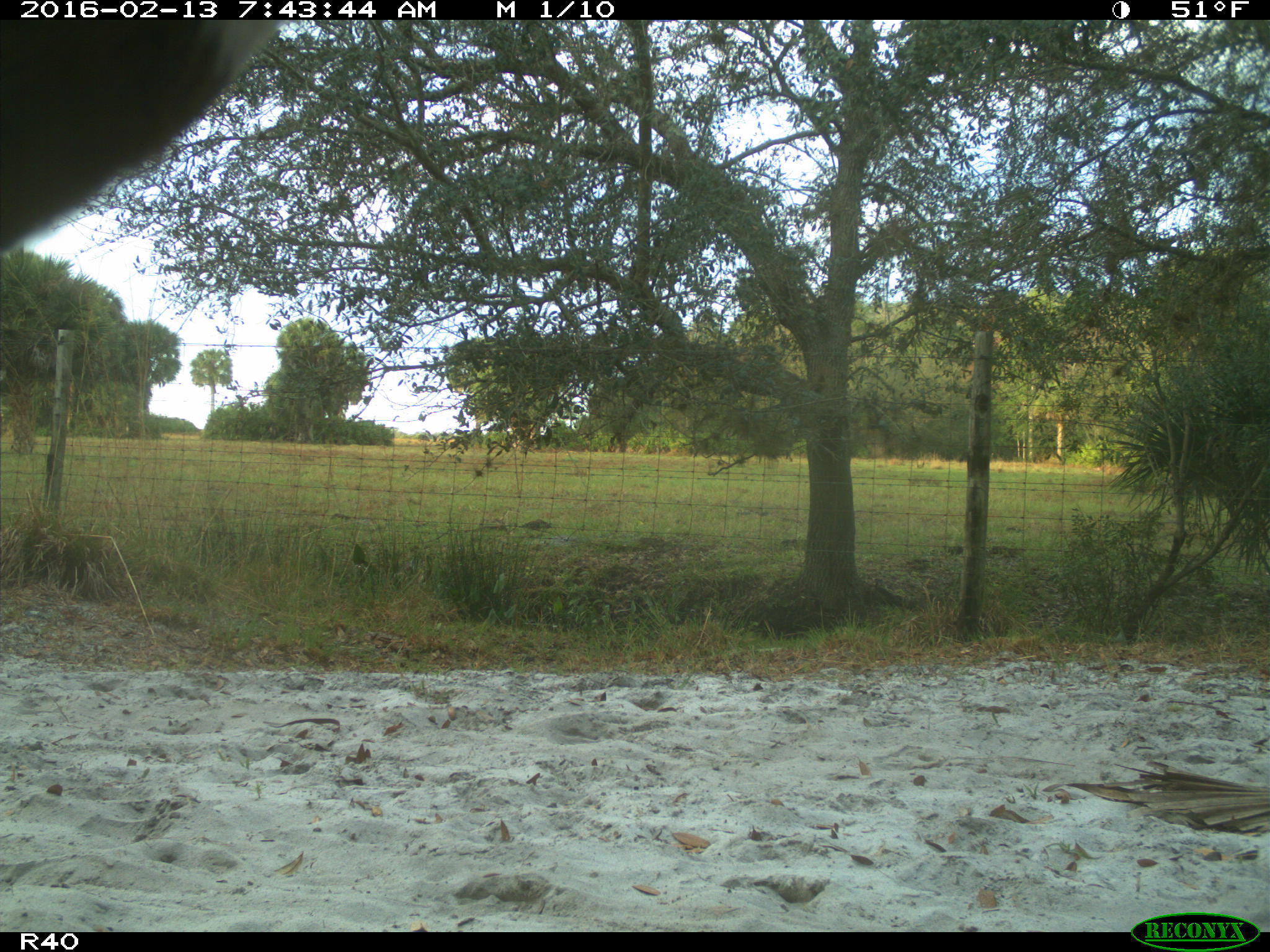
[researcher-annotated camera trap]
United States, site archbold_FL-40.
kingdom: Animalia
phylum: Chordata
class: Mammalia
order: Artiodactyla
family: Bovidae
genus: Bos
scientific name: Bos taurus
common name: domestic cow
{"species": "Bos taurus (domestic cow)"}